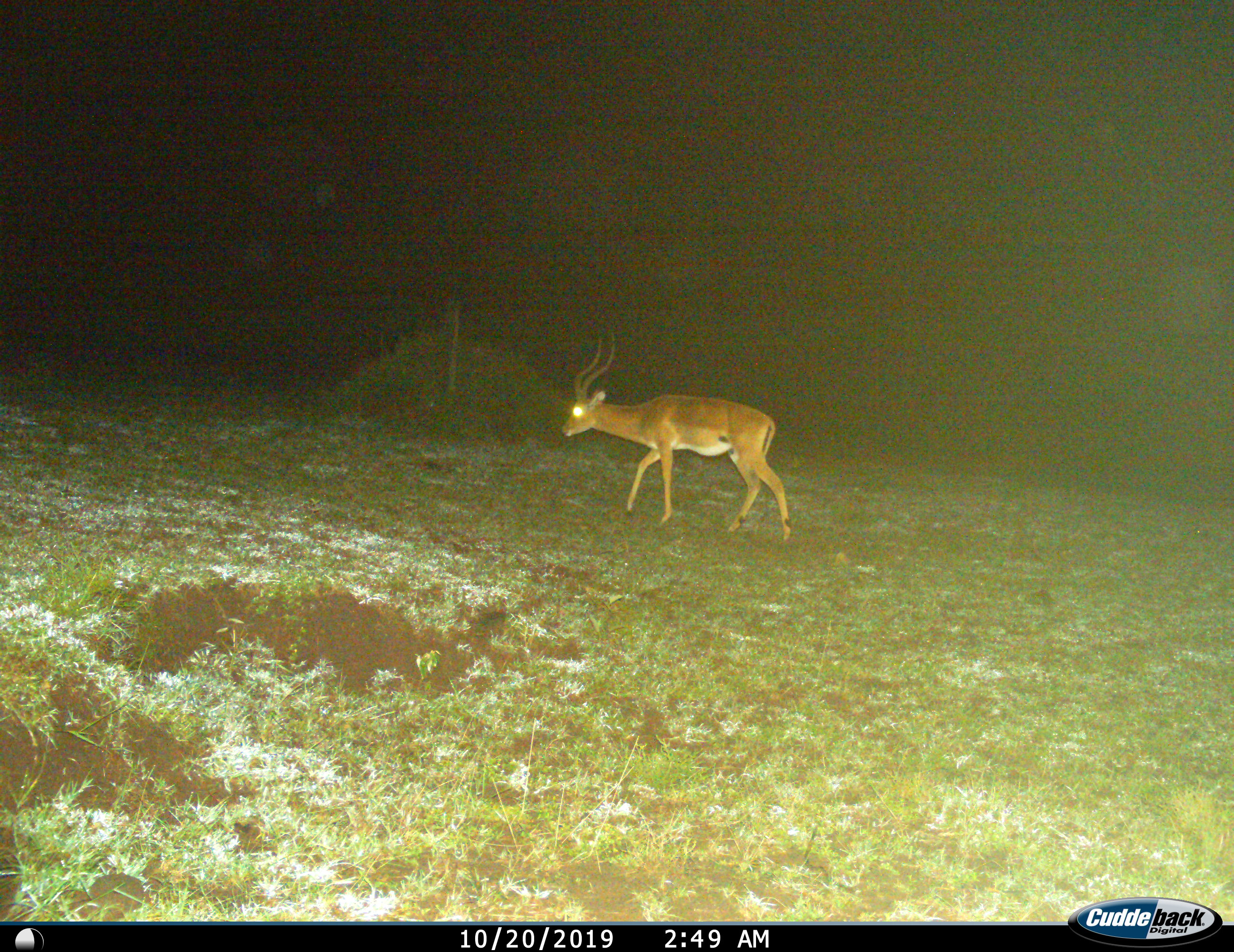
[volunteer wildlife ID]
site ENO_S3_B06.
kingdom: Animalia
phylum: Chordata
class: Mammalia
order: Artiodactyla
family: Bovidae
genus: Aepyceros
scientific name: Aepyceros melampus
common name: impala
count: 1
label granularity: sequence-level